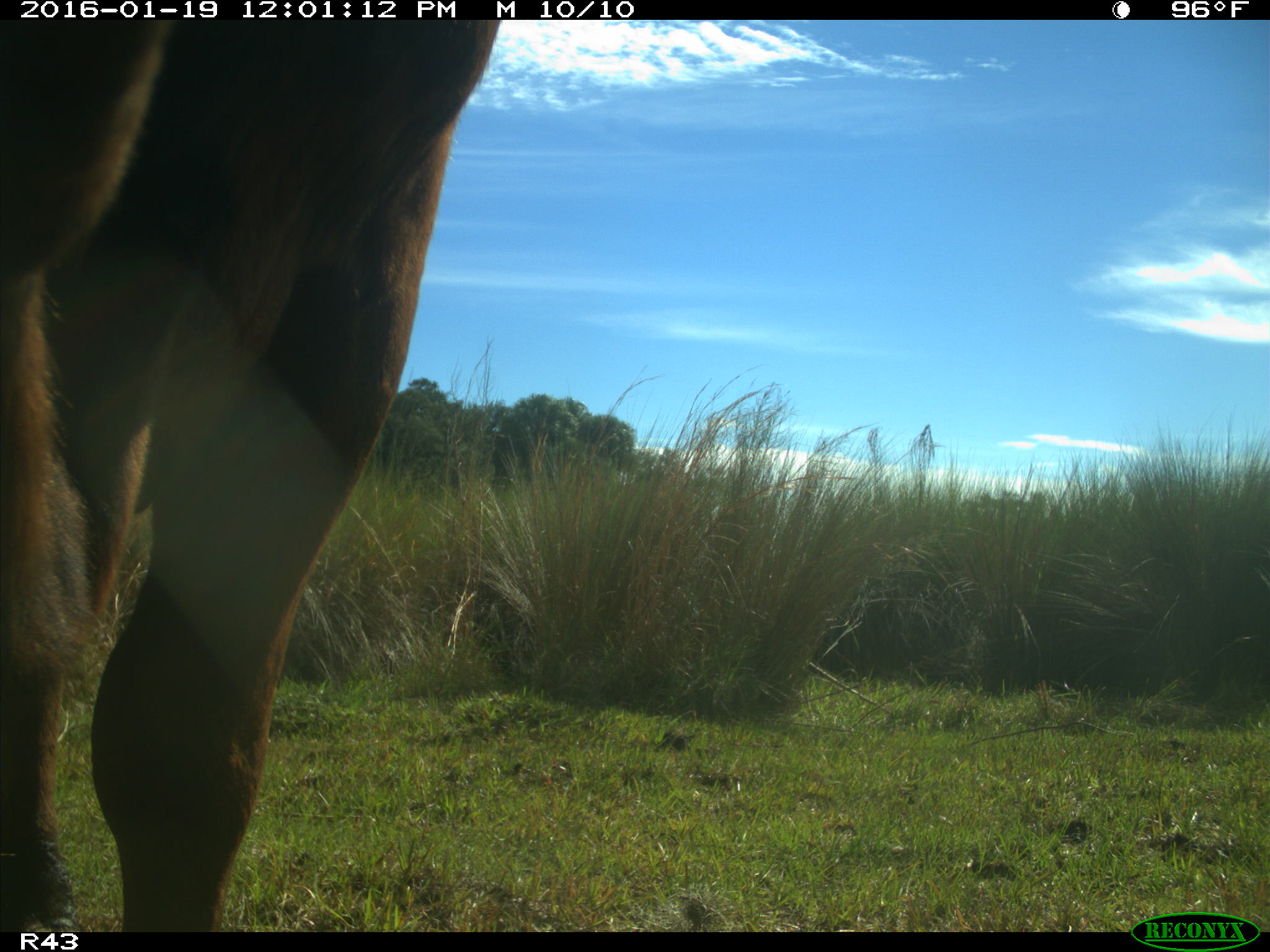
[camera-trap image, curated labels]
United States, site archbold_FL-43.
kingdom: Animalia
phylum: Chordata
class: Mammalia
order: Artiodactyla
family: Bovidae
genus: Bos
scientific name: Bos taurus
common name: domestic cow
Bos taurus (domestic cow).